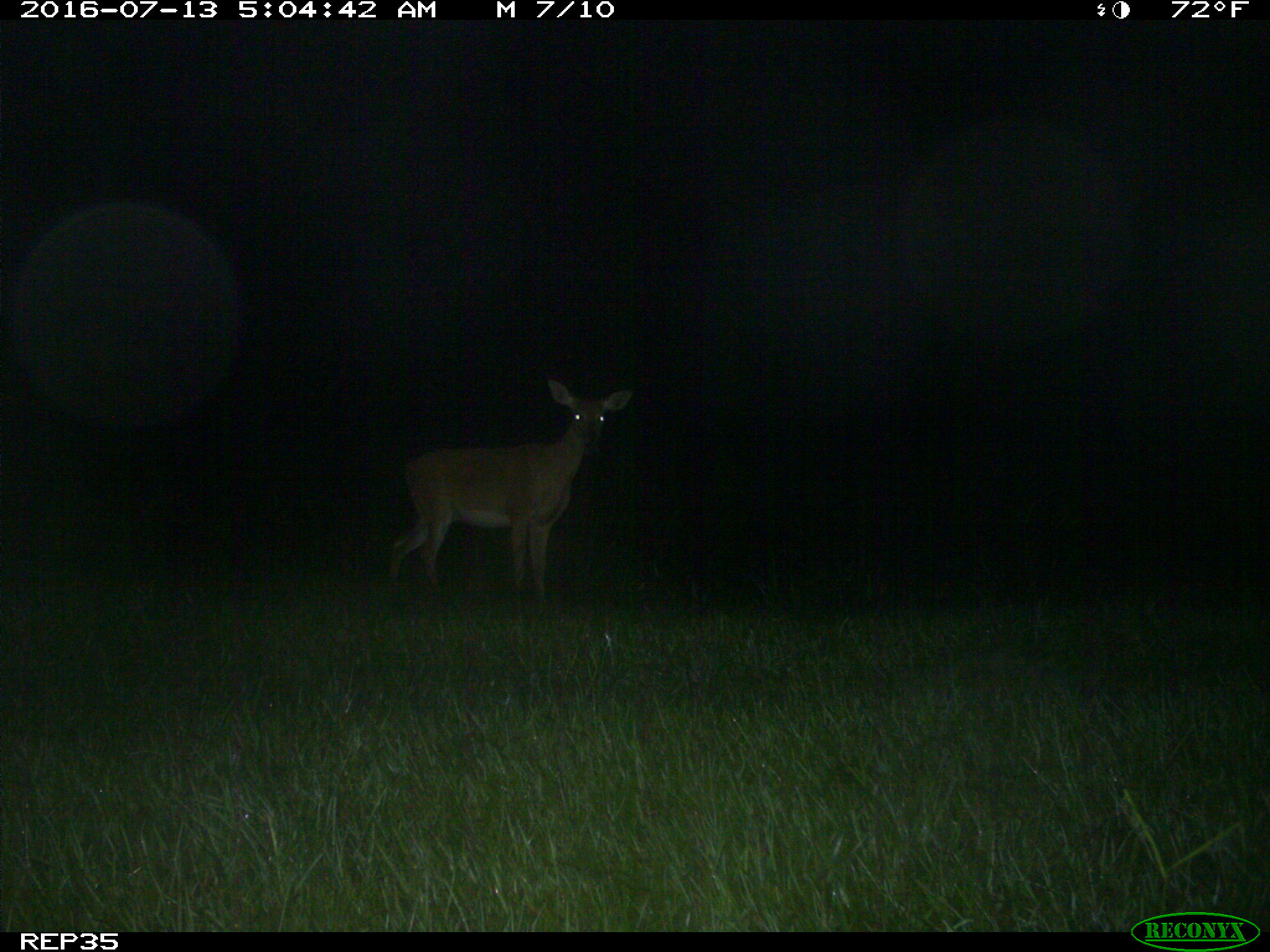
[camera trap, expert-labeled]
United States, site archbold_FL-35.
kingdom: Animalia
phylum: Chordata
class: Mammalia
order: Artiodactyla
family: Cervidae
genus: Odocoileus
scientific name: Odocoileus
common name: deer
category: unidentified deer